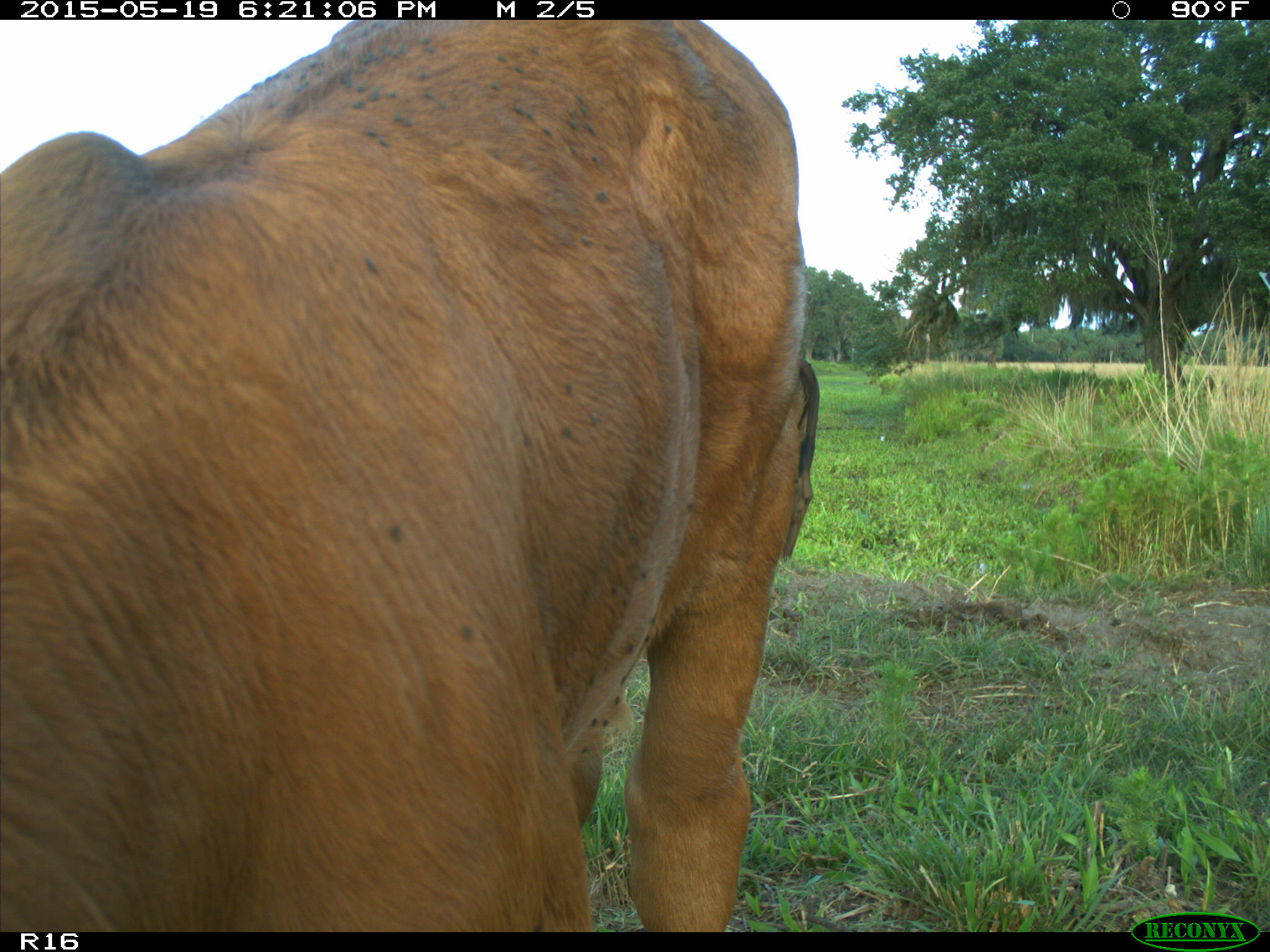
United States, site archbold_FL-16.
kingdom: Animalia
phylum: Chordata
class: Mammalia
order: Artiodactyla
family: Bovidae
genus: Bos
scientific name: Bos taurus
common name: domestic cow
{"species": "Bos taurus (domestic cow)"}